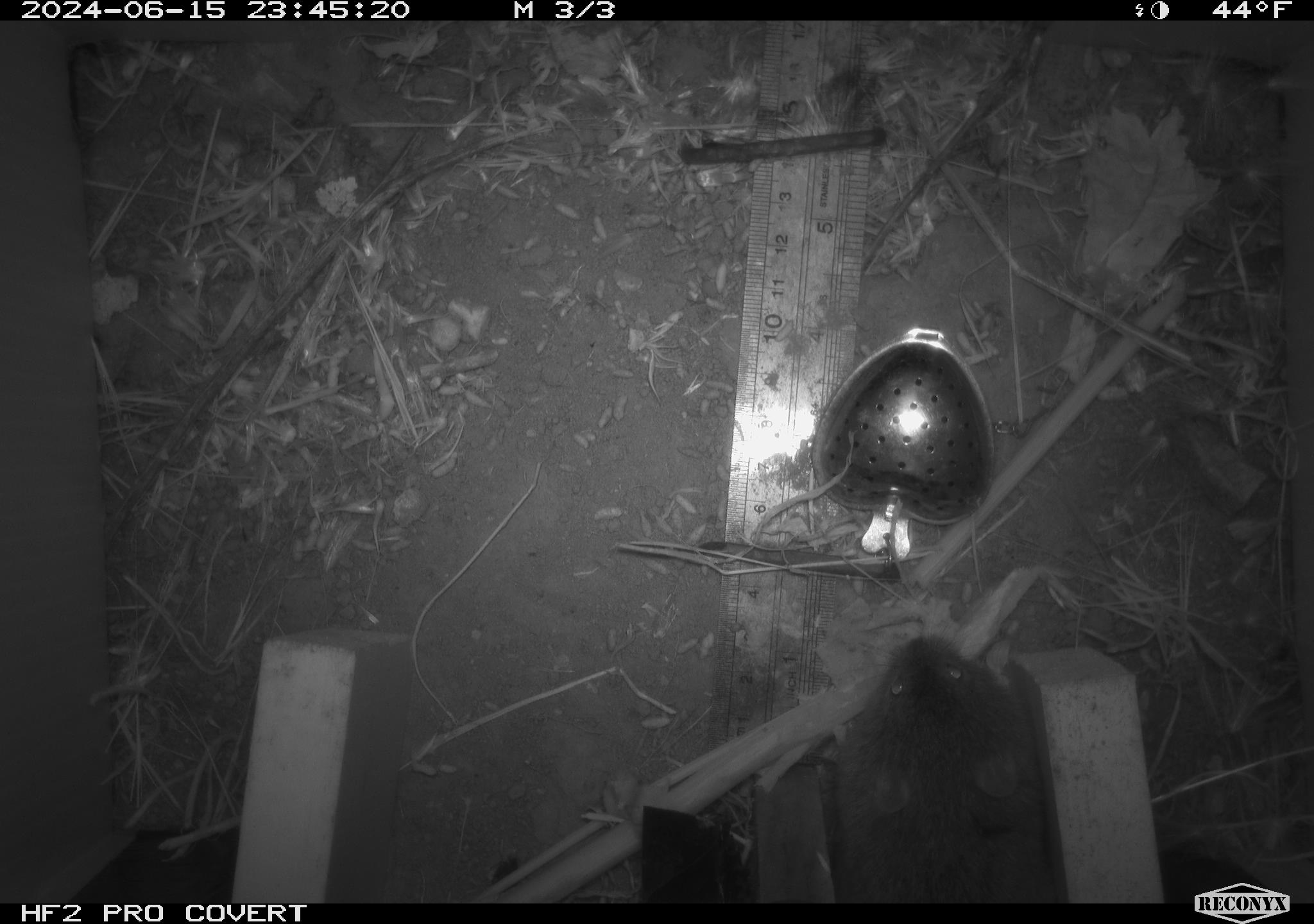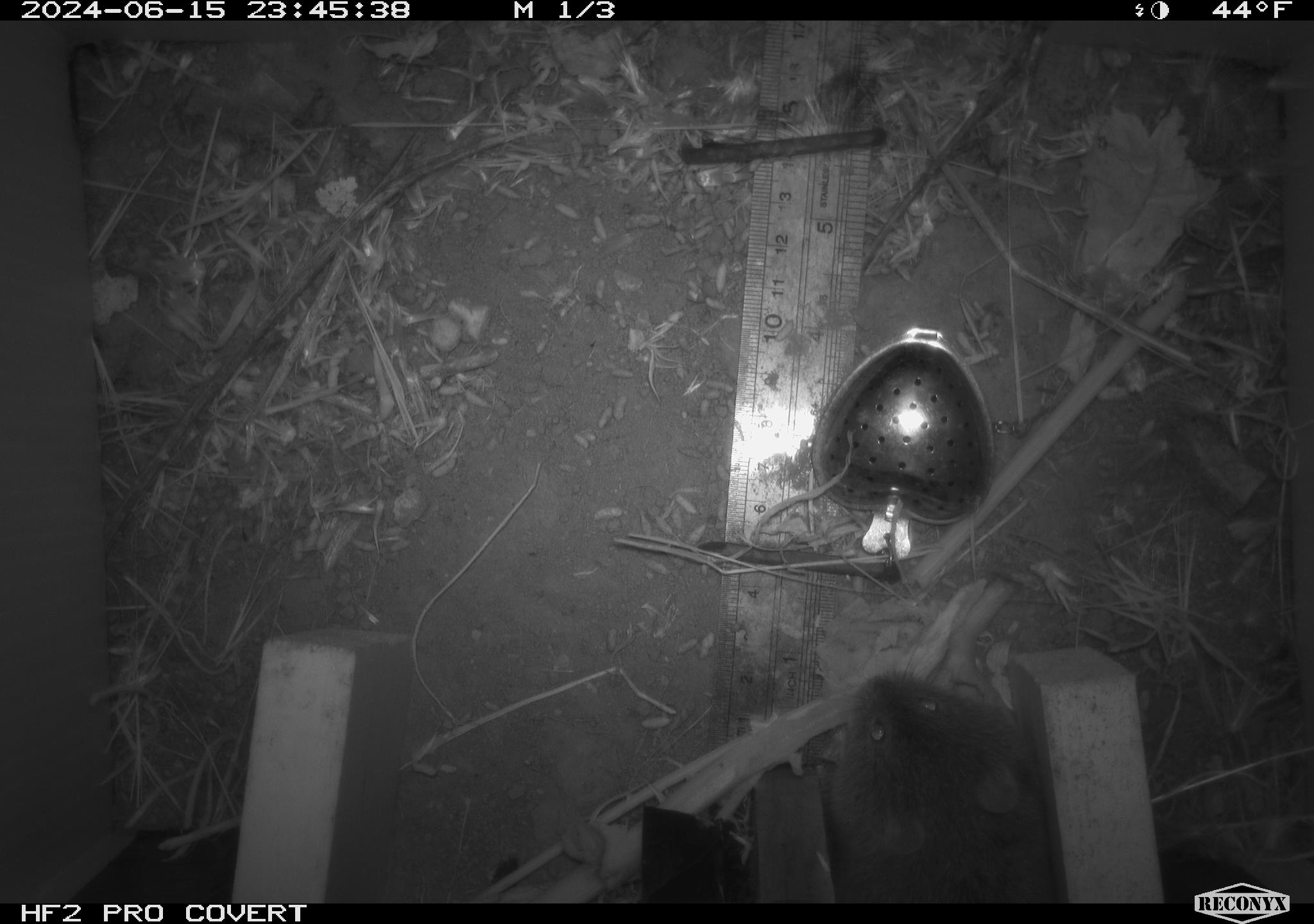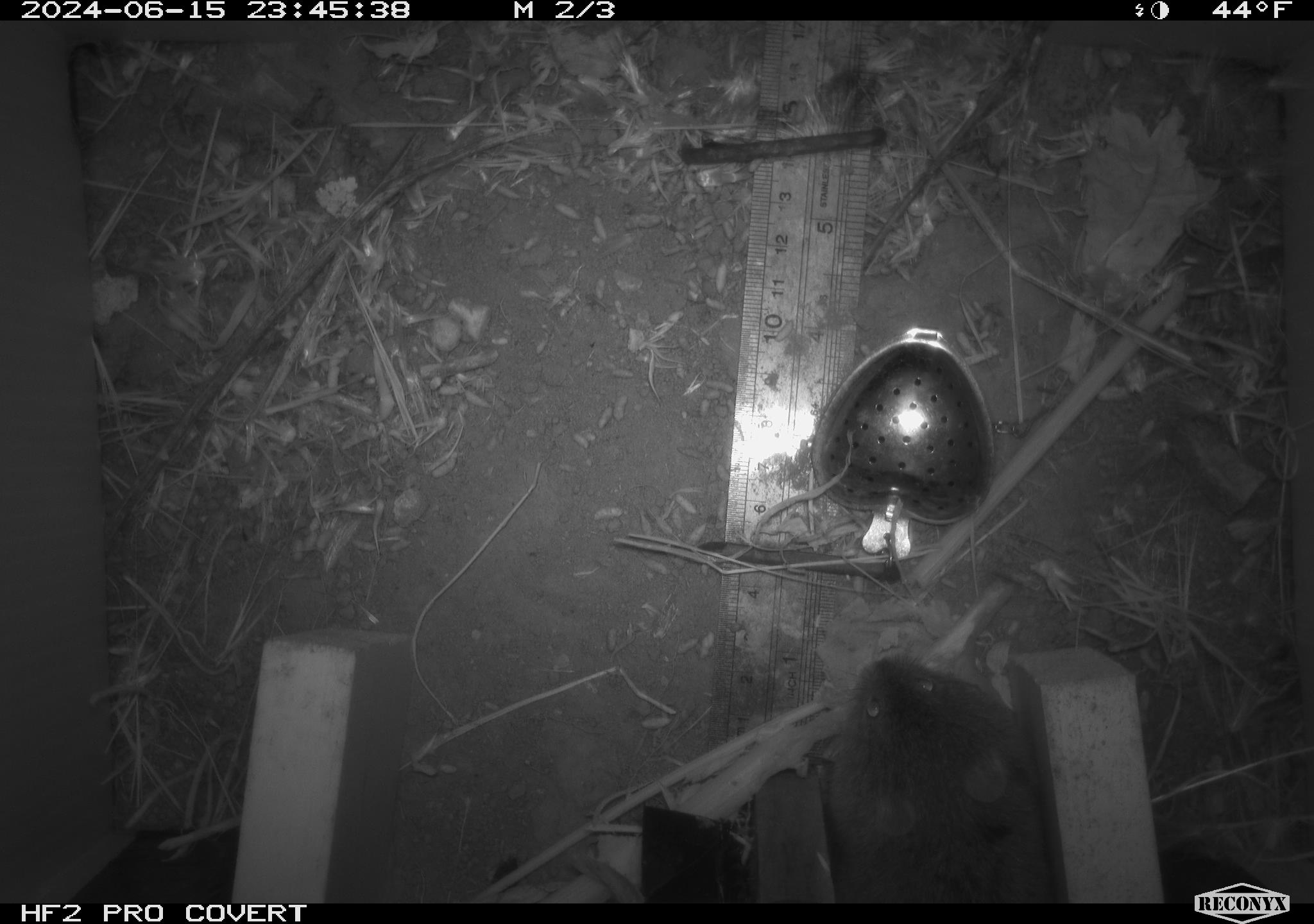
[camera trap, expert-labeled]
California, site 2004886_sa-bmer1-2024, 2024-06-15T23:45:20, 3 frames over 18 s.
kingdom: Animalia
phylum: Chordata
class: Mammalia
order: Rodentia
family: Cricetidae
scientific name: Cricetidae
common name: hamsters, voles, lemmings, and allies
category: cricetidae family